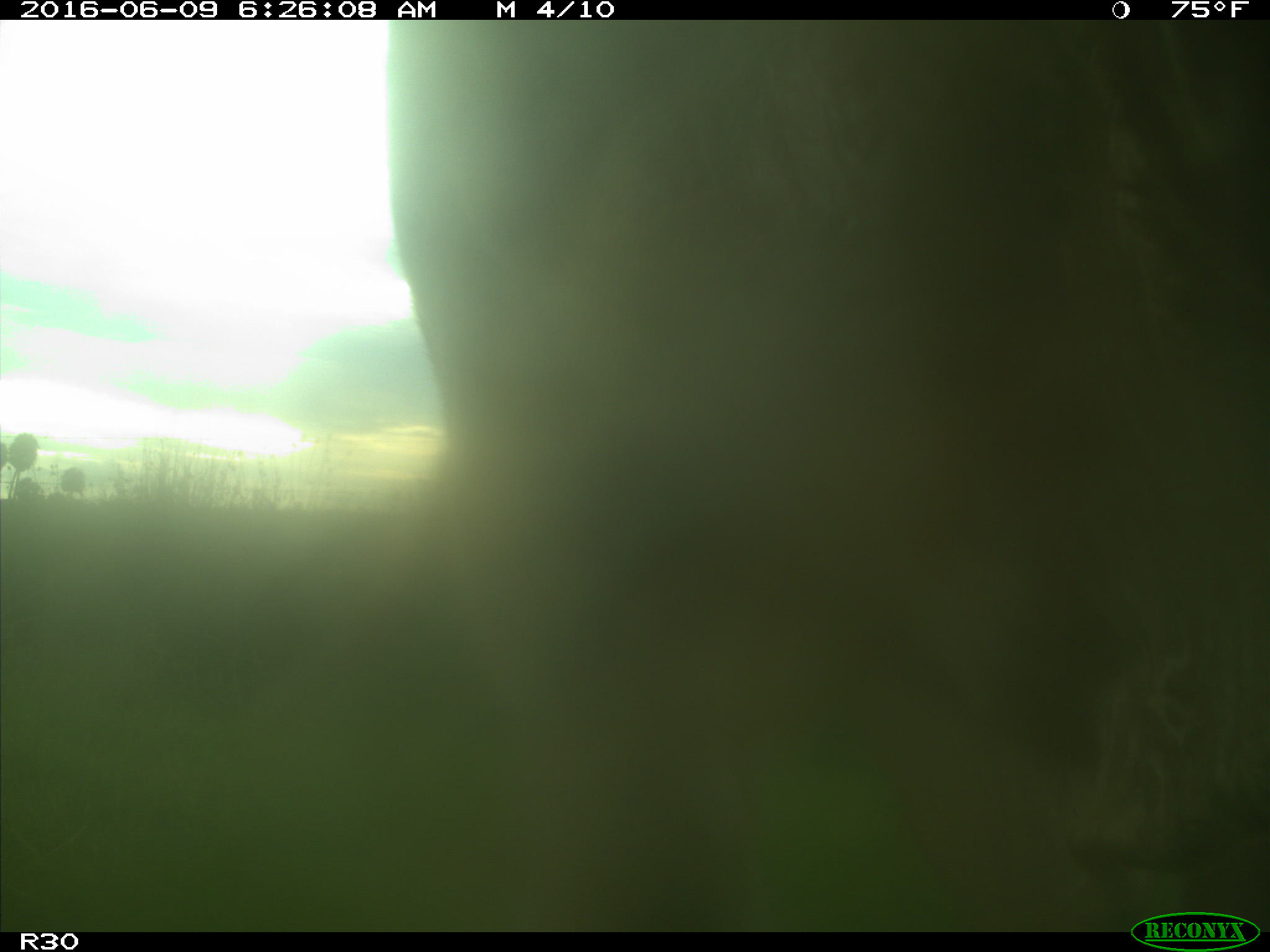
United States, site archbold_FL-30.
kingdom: Animalia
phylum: Chordata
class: Mammalia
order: Artiodactyla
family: Bovidae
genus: Bos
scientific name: Bos taurus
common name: domestic cow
Bos taurus (domestic cow).